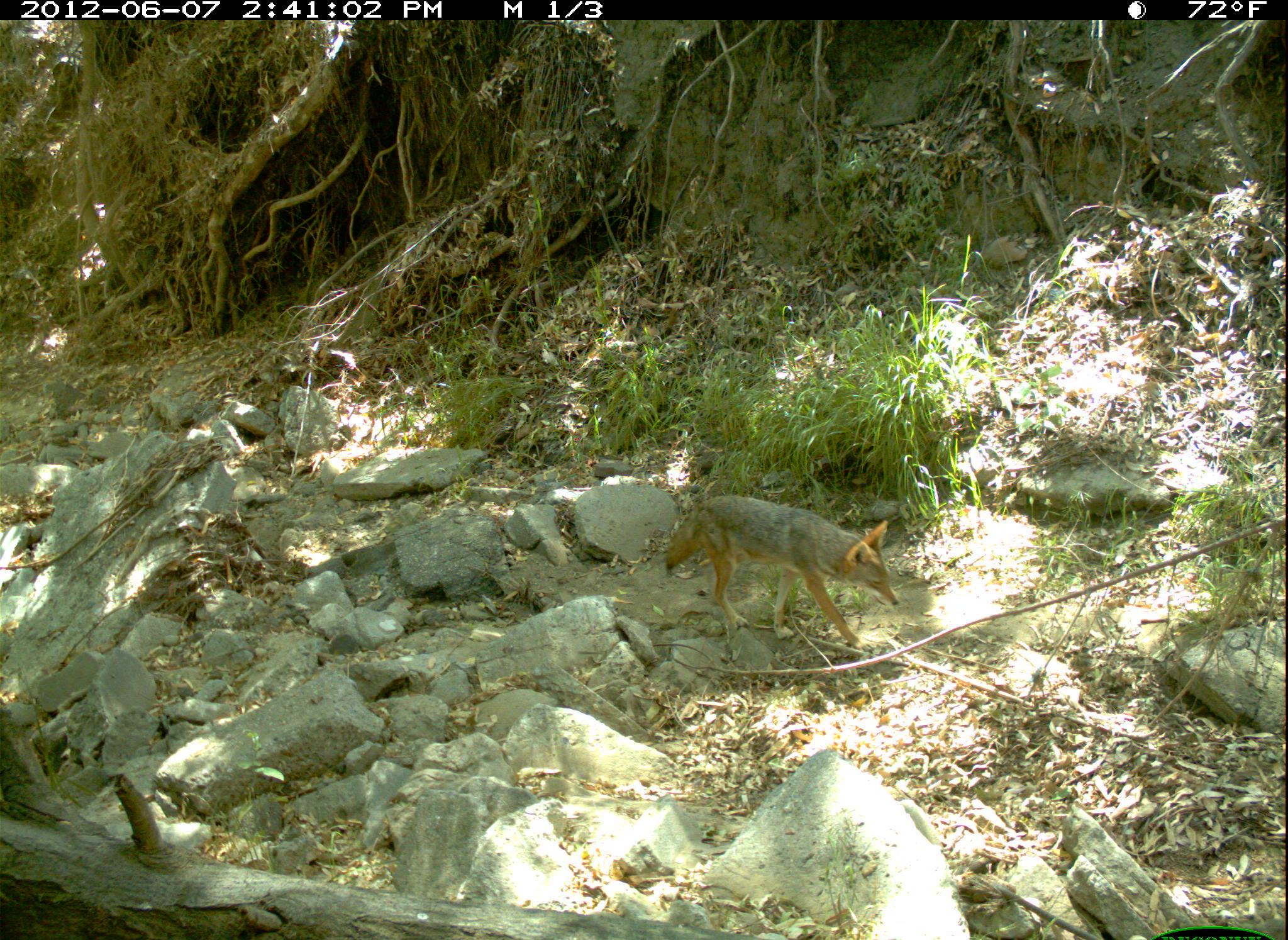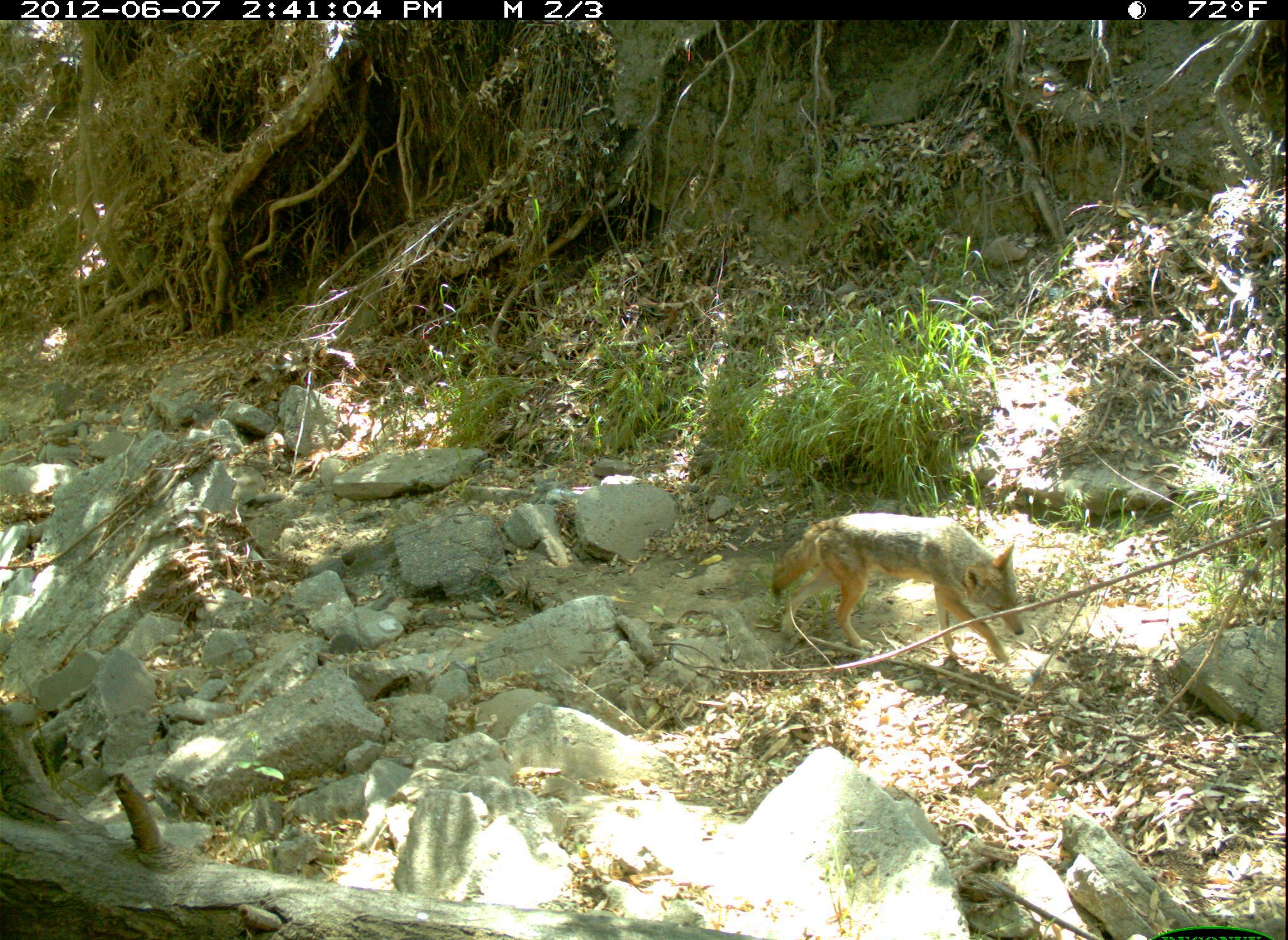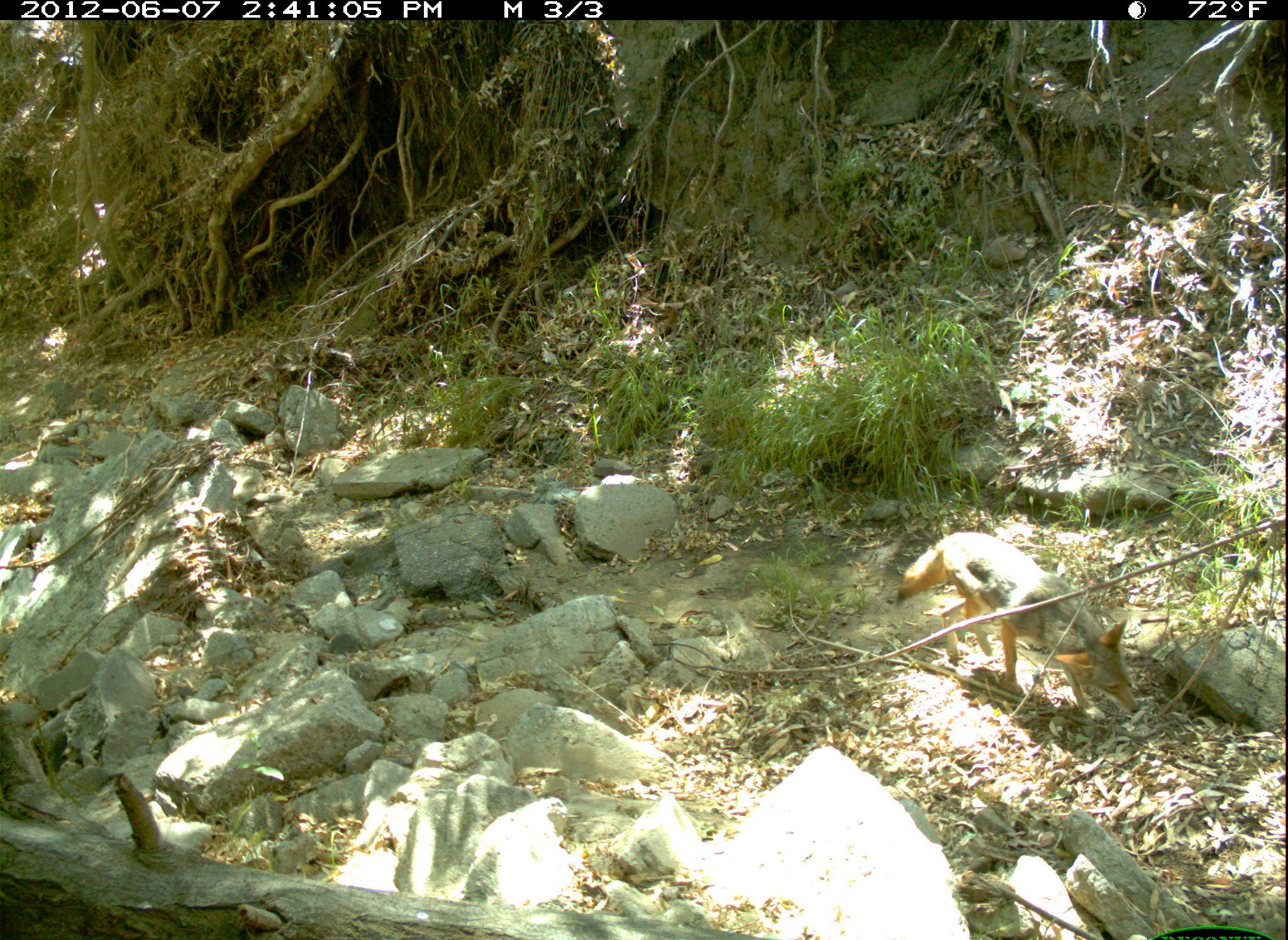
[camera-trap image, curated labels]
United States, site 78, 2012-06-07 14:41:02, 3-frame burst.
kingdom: Animalia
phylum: Chordata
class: Mammalia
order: Carnivora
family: Canidae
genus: Canis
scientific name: Canis latrans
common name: coyote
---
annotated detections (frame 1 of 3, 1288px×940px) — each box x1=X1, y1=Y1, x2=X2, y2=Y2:
coyote: x1=628, y1=470, x2=926, y2=662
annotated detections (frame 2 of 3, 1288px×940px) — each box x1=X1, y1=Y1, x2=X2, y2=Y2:
coyote: x1=767, y1=506, x2=1034, y2=674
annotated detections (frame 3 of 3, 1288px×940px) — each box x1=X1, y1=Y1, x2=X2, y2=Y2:
coyote: x1=894, y1=525, x2=1152, y2=734